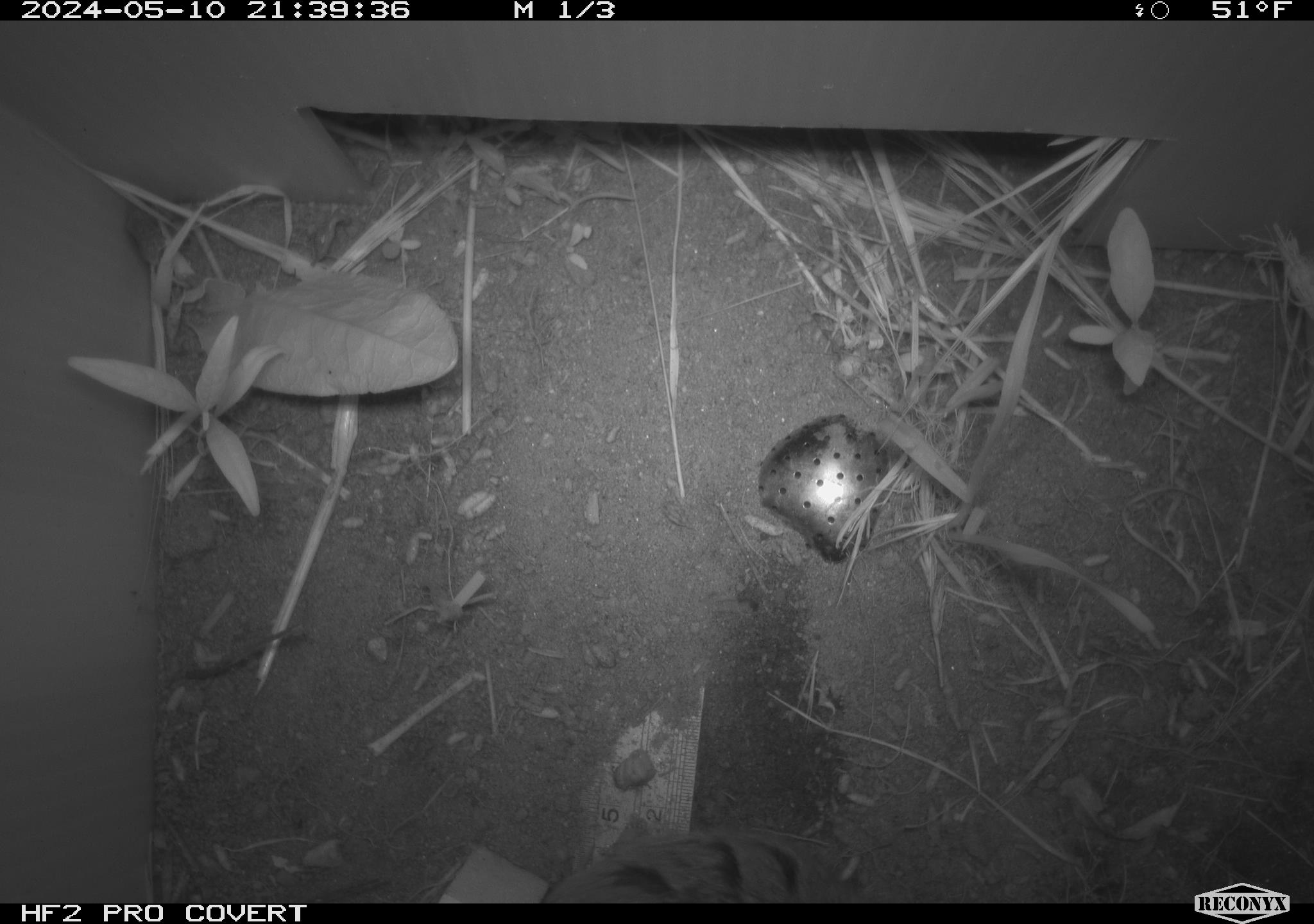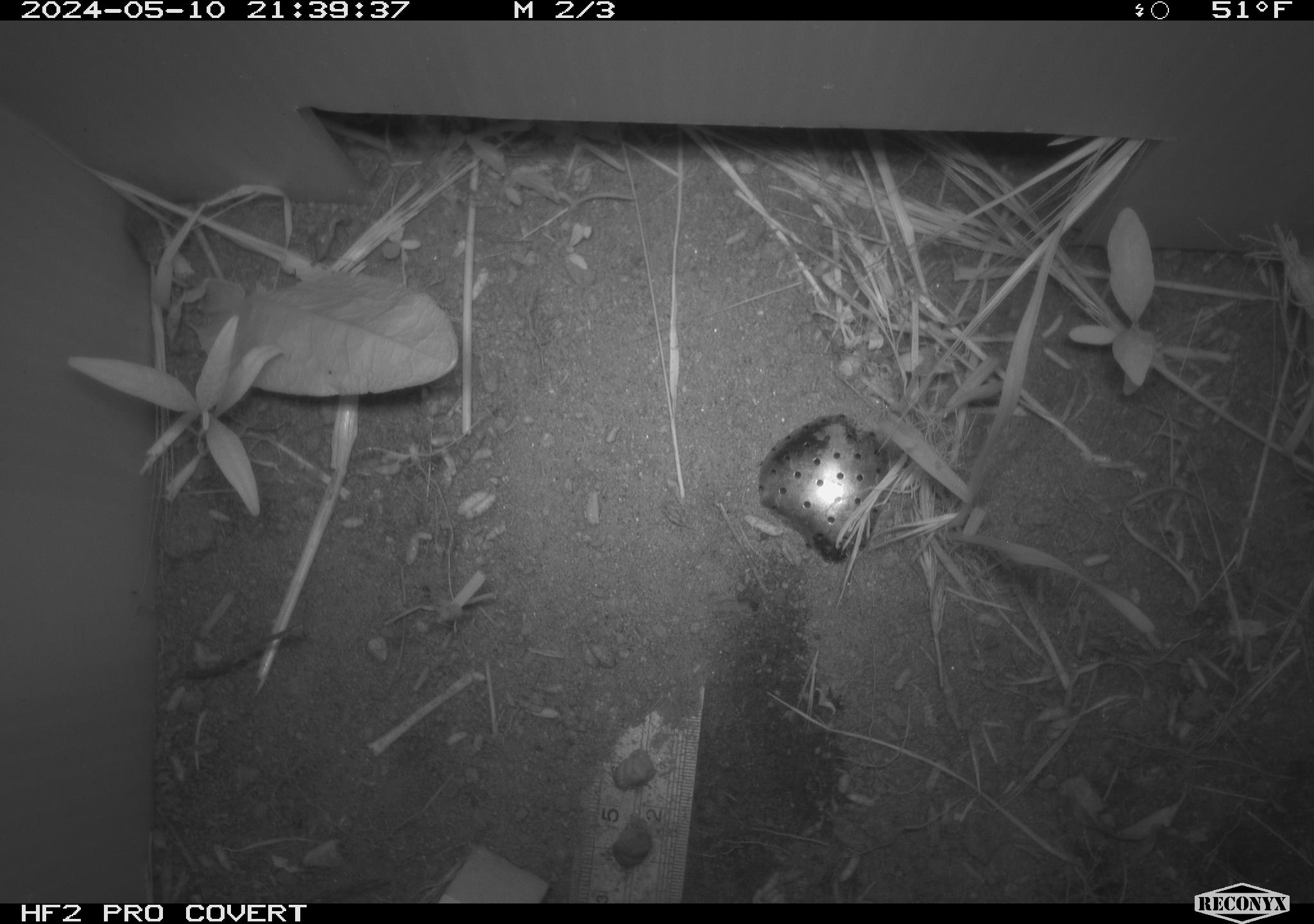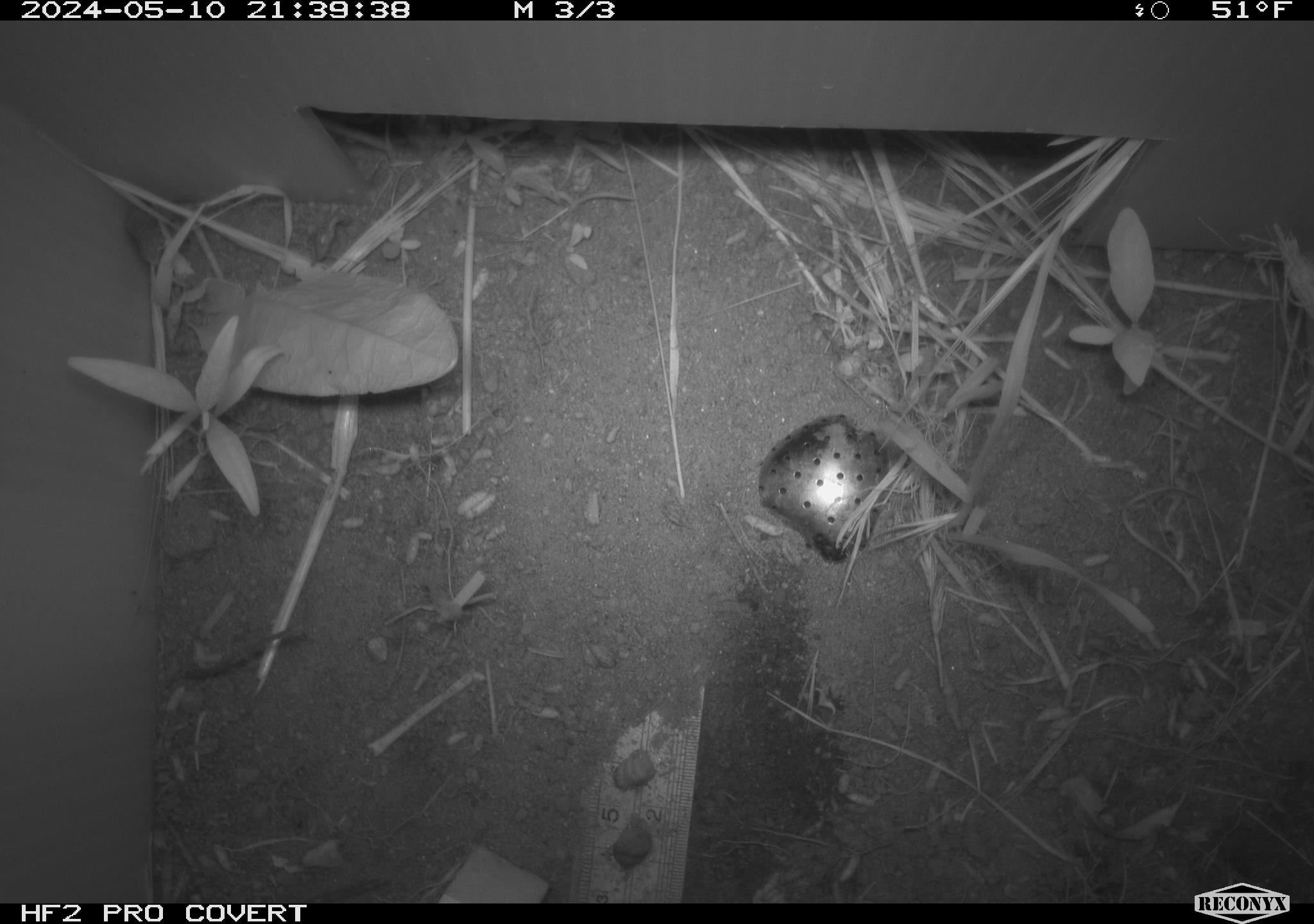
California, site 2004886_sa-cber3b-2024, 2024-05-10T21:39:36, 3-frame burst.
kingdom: Animalia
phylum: Chordata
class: Mammalia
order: Rodentia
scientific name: Rodentia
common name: rodent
Rodent (Rodentia).